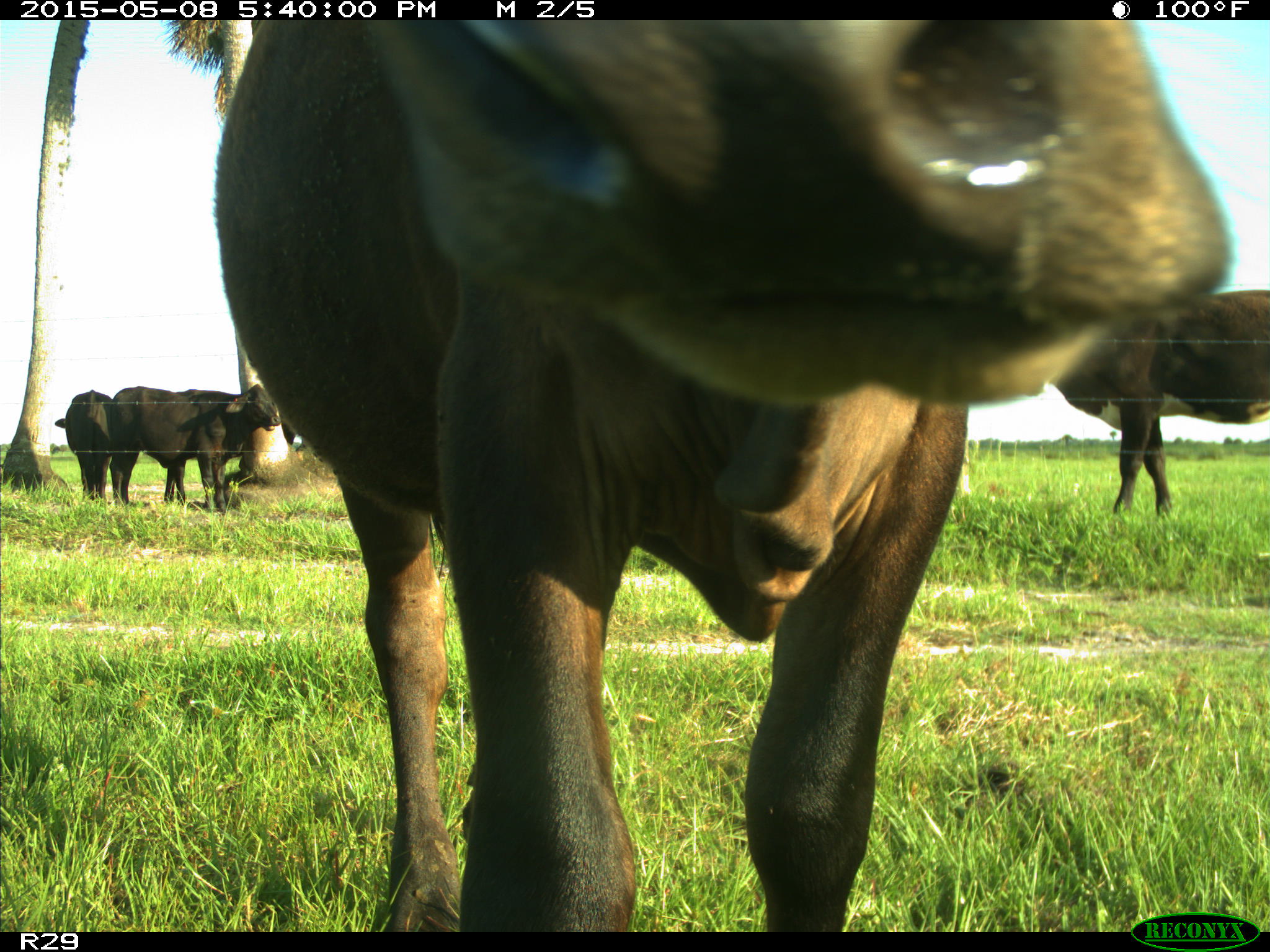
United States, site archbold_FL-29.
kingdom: Animalia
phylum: Chordata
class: Mammalia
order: Artiodactyla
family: Bovidae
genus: Bos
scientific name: Bos taurus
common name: domestic cow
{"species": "Bos taurus (domestic cow)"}